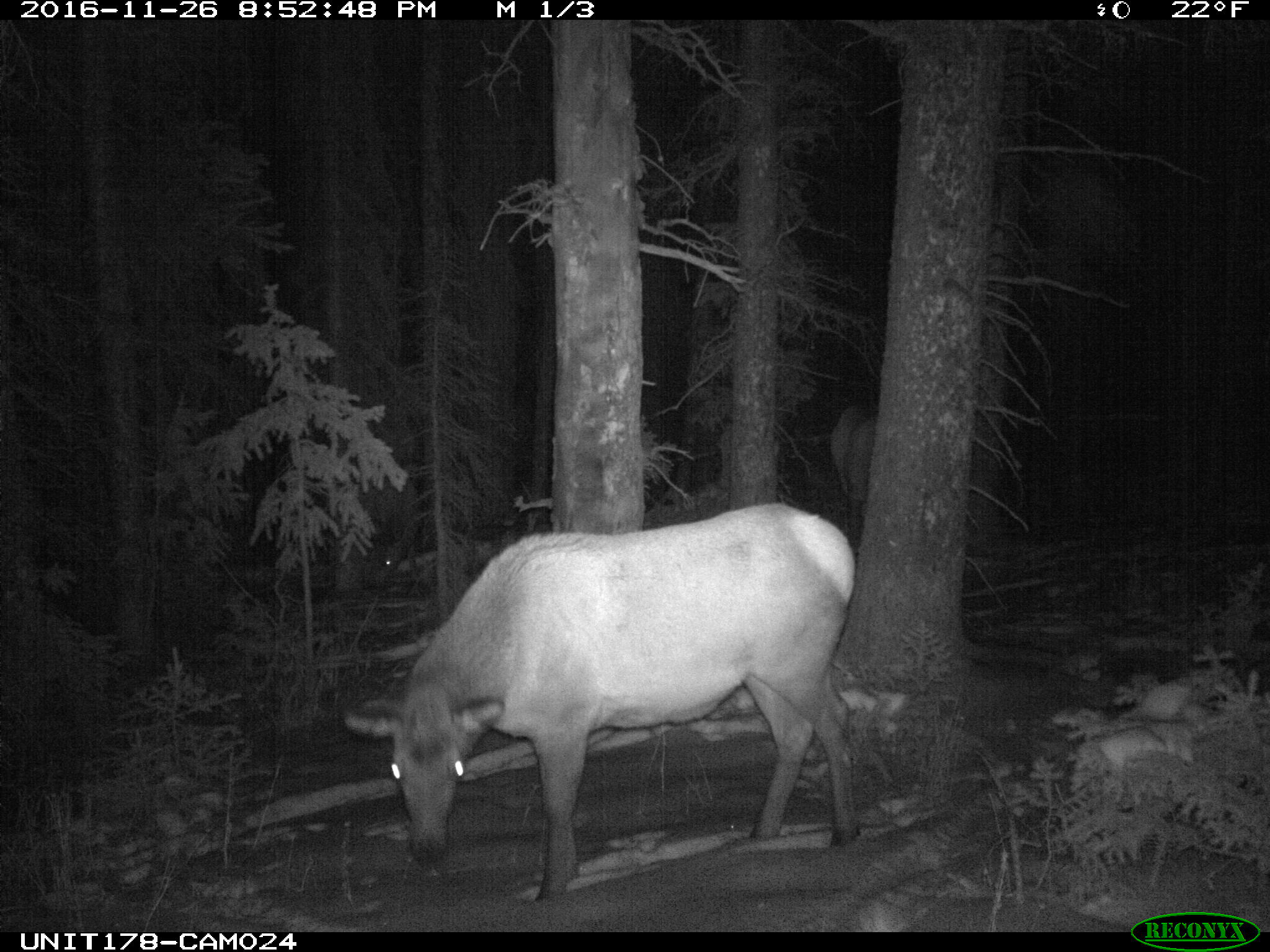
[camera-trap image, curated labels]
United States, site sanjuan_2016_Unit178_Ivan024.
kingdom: Animalia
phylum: Chordata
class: Mammalia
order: Artiodactyla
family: Cervidae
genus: Cervus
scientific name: Cervus elaphus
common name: red deer